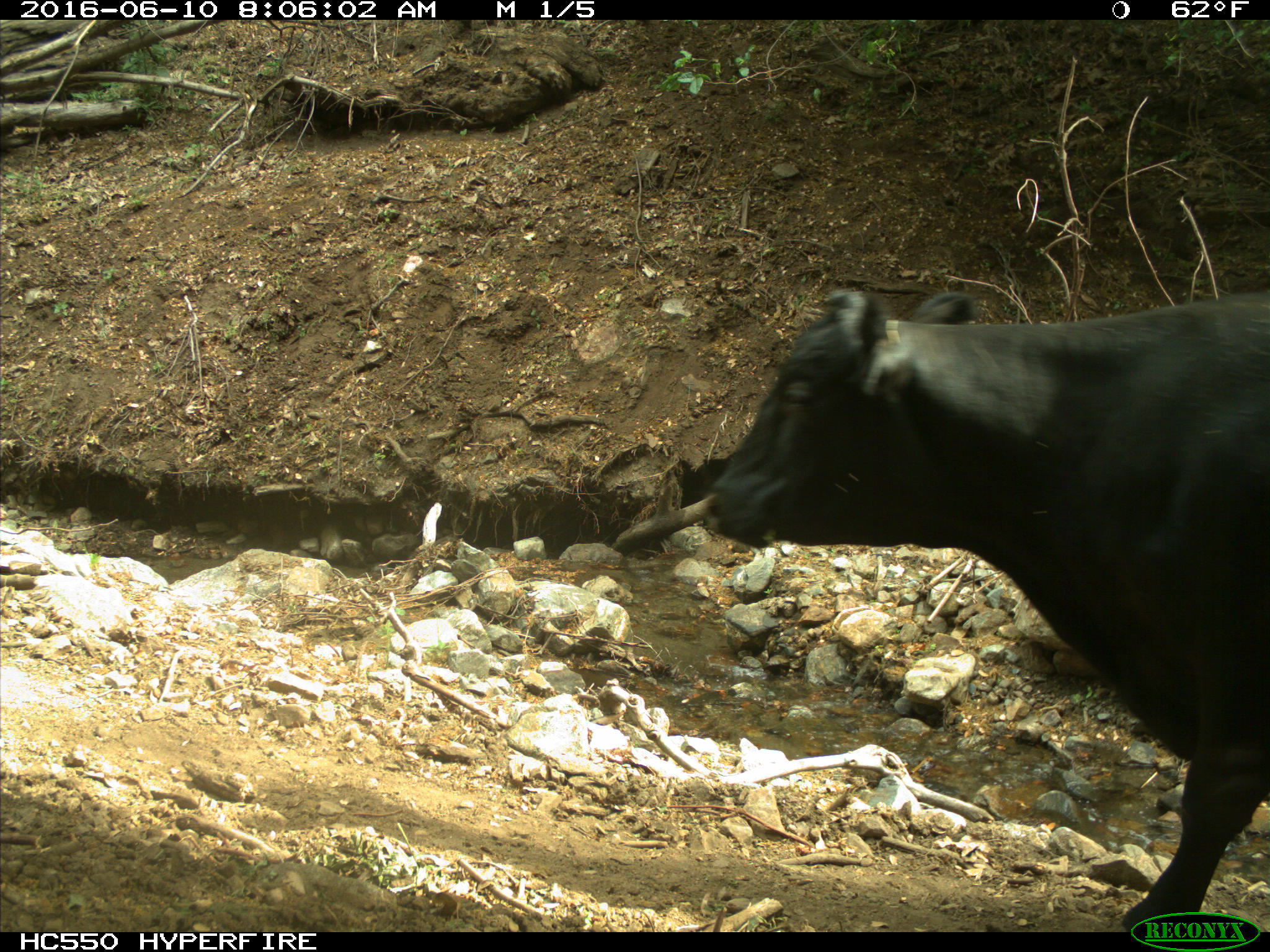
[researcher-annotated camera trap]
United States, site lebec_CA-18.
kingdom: Animalia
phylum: Chordata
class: Mammalia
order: Artiodactyla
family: Bovidae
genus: Bos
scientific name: Bos taurus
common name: domestic cow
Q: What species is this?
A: Bos taurus (domestic cow).